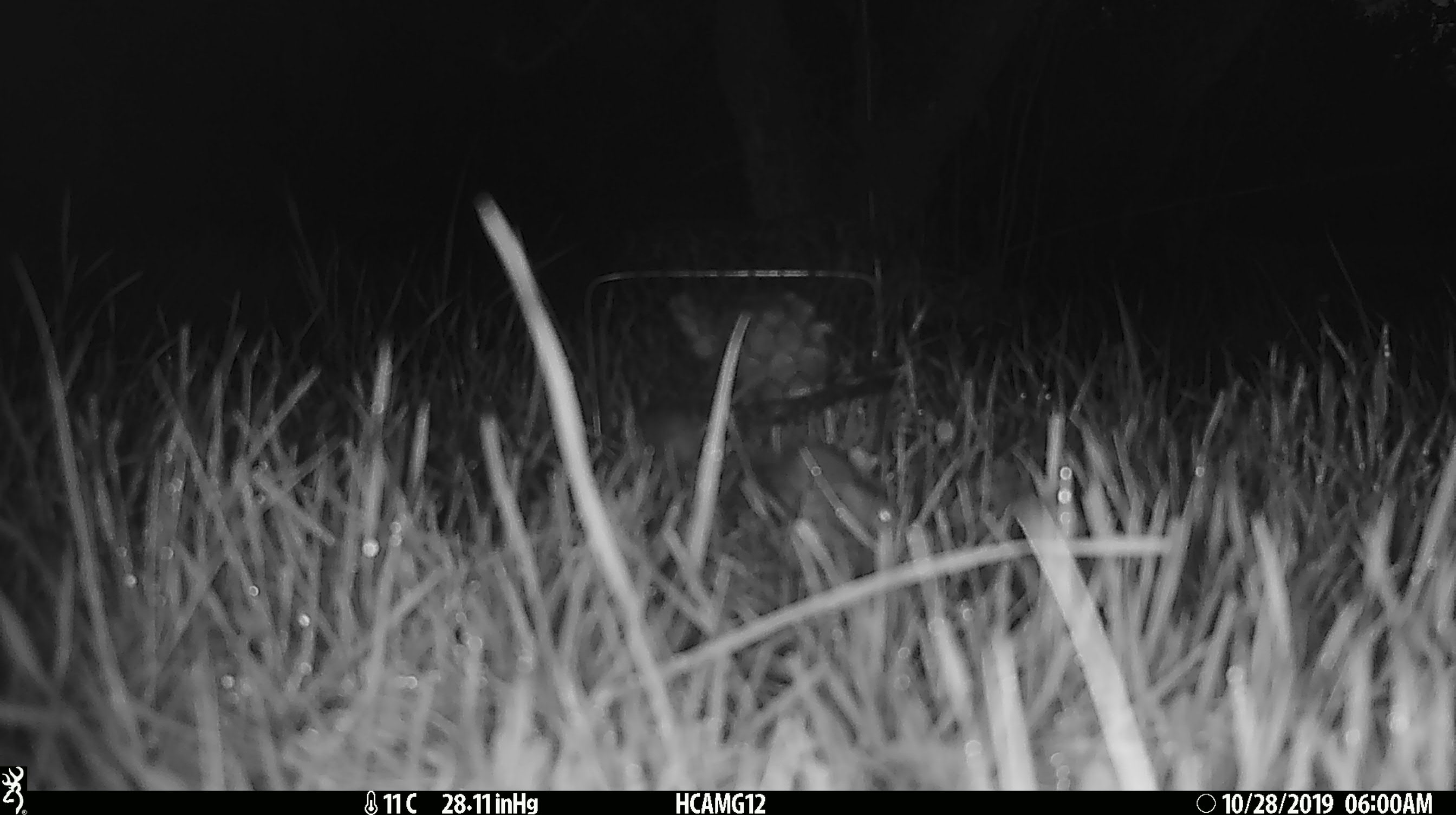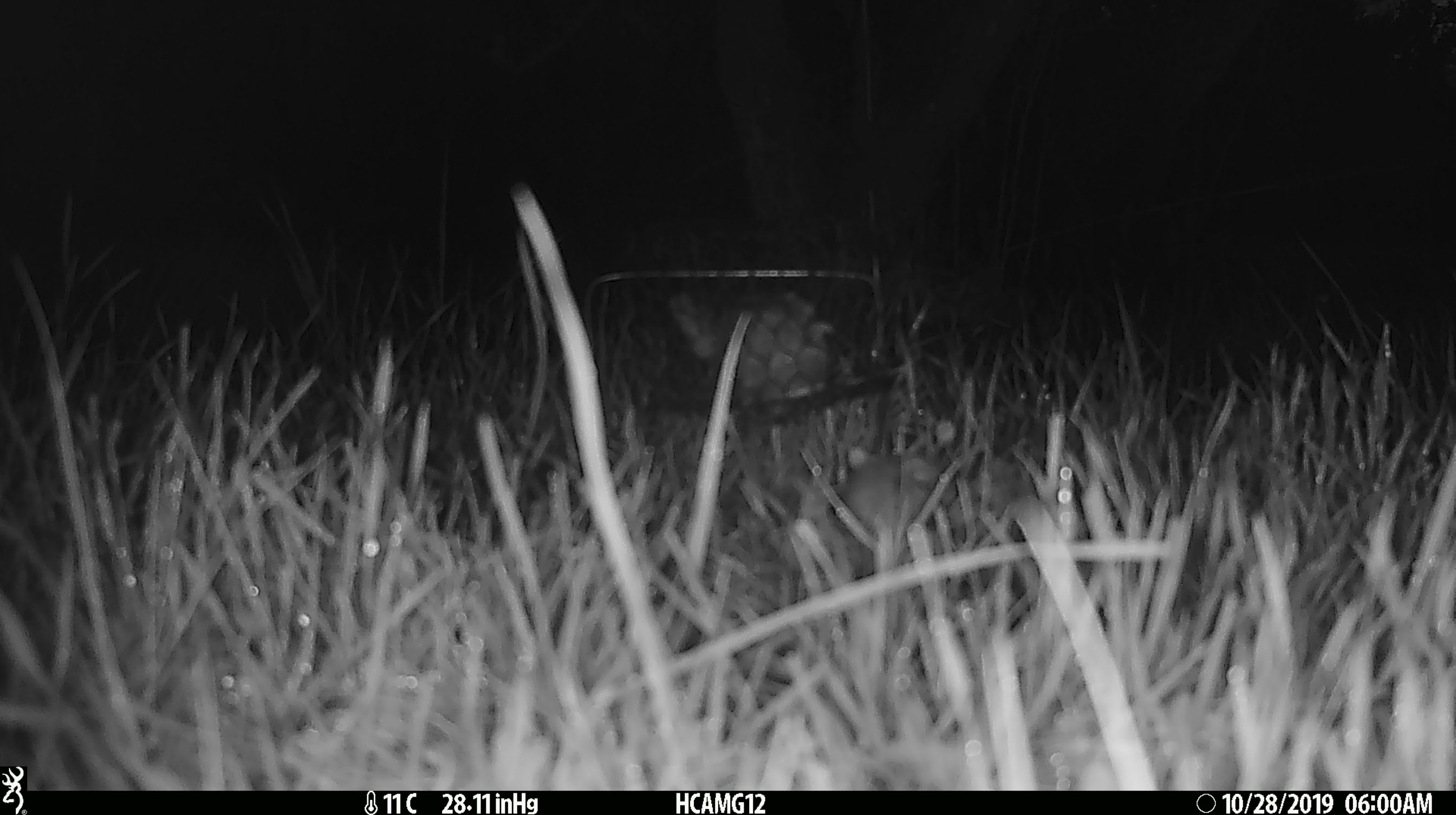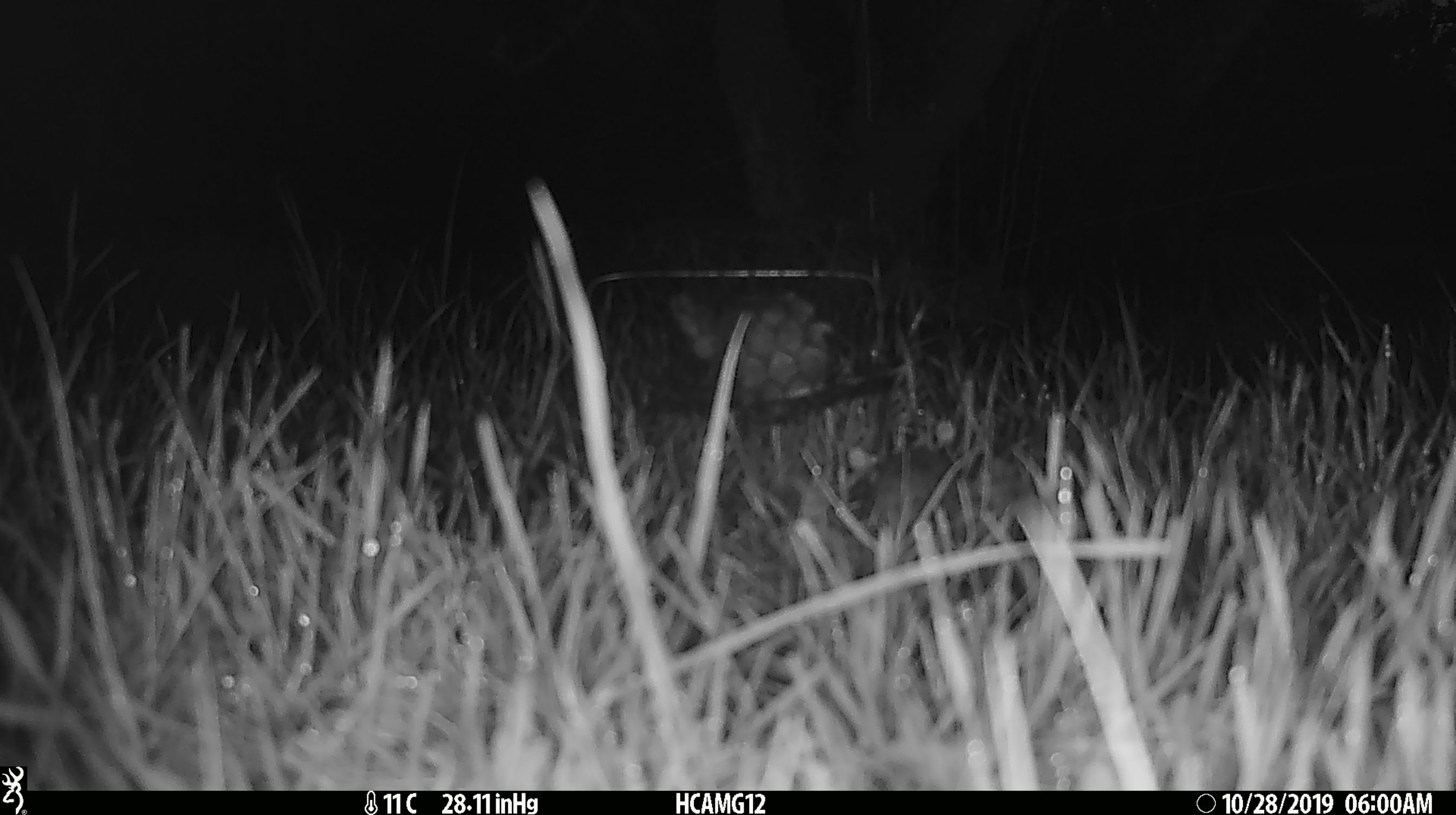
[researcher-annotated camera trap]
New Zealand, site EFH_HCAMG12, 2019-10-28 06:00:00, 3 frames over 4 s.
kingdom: Animalia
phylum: Chordata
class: Mammalia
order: Rodentia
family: Muridae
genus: Mus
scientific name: Mus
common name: mouse